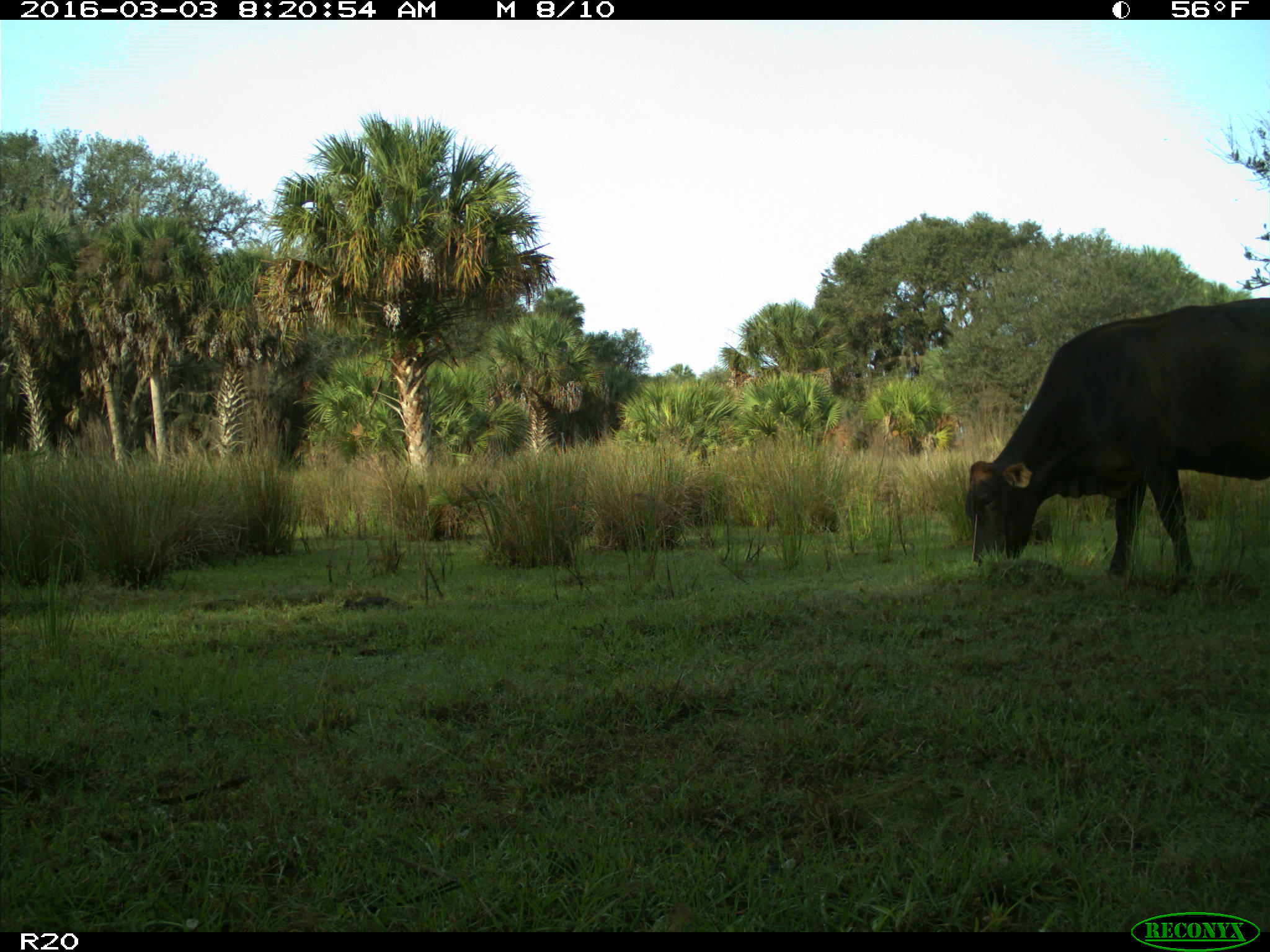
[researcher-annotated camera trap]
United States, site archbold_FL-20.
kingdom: Animalia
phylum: Chordata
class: Mammalia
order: Artiodactyla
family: Bovidae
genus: Bos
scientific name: Bos taurus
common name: domestic cow